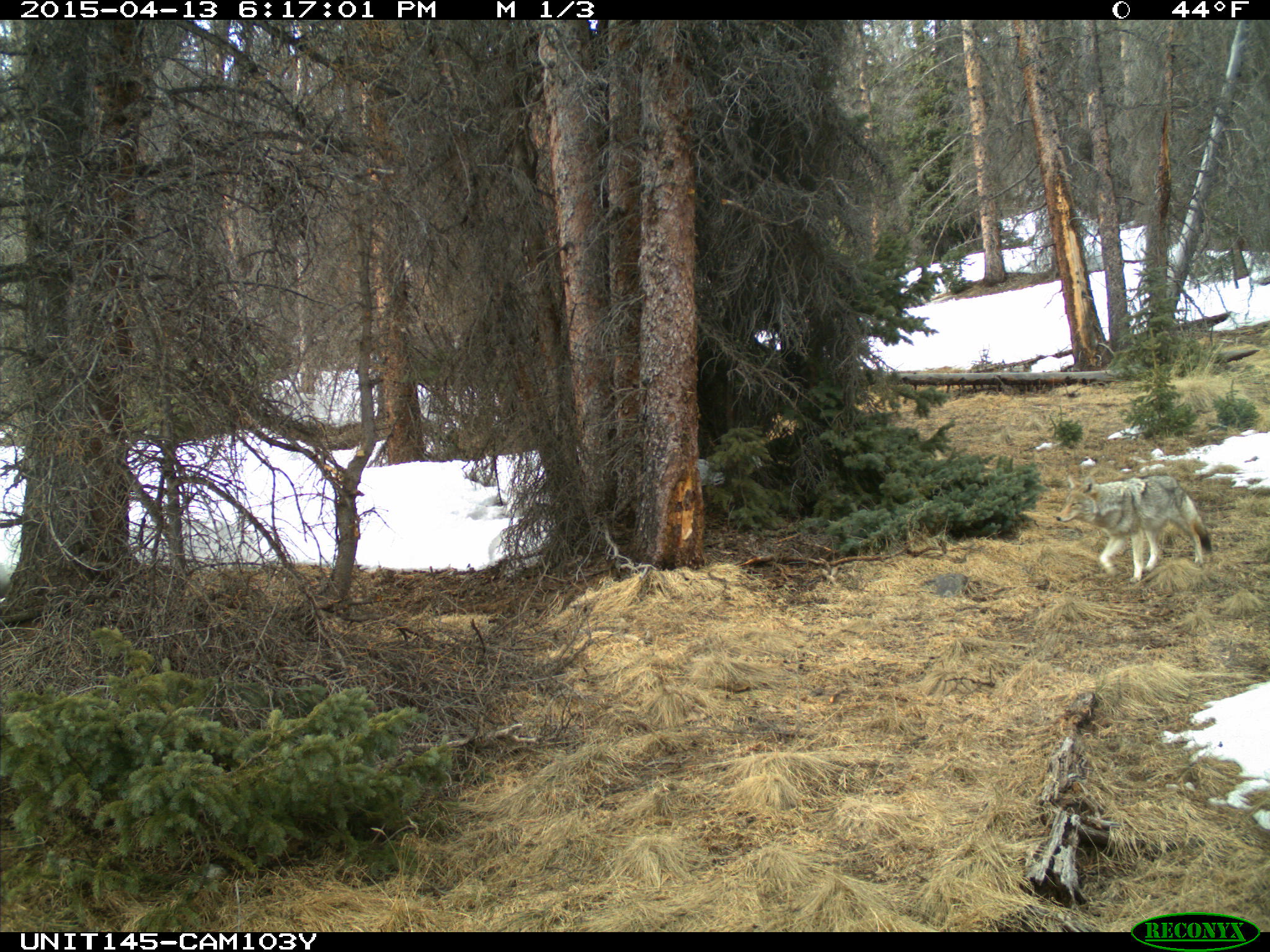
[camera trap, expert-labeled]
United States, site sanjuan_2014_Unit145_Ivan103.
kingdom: Animalia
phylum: Chordata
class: Mammalia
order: Carnivora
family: Canidae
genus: Canis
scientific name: Canis latrans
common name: coyote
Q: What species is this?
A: Canis latrans (coyote).